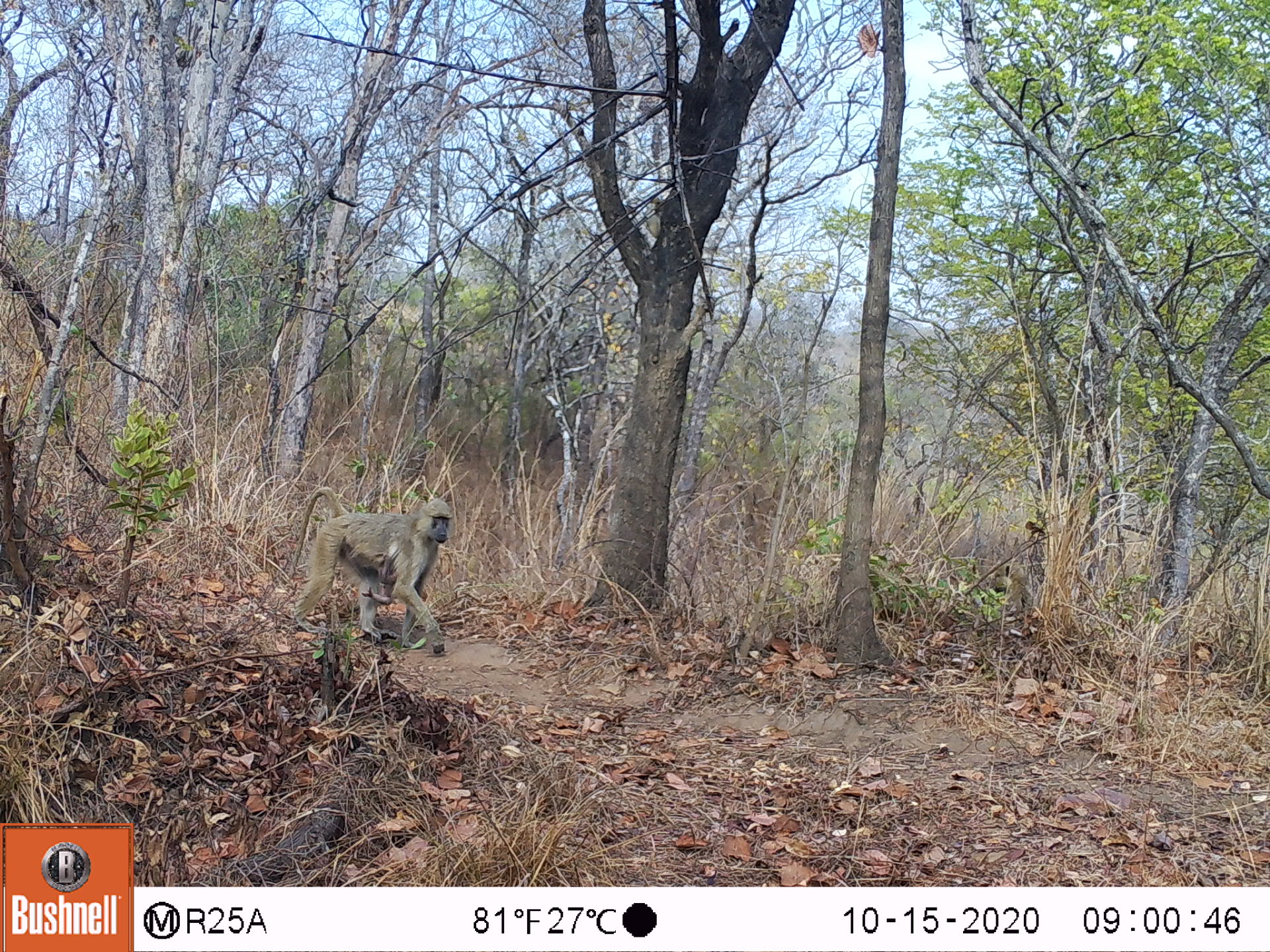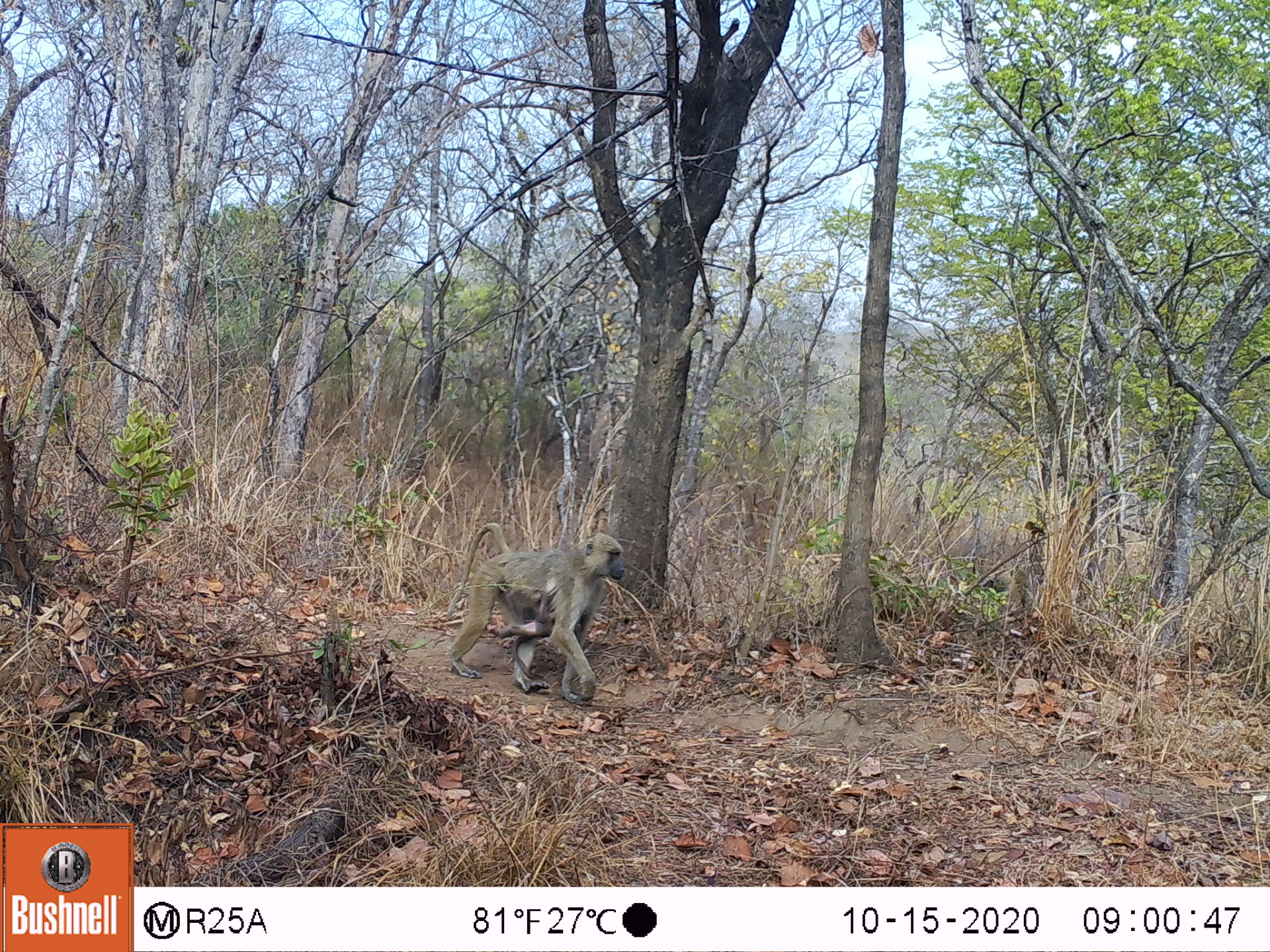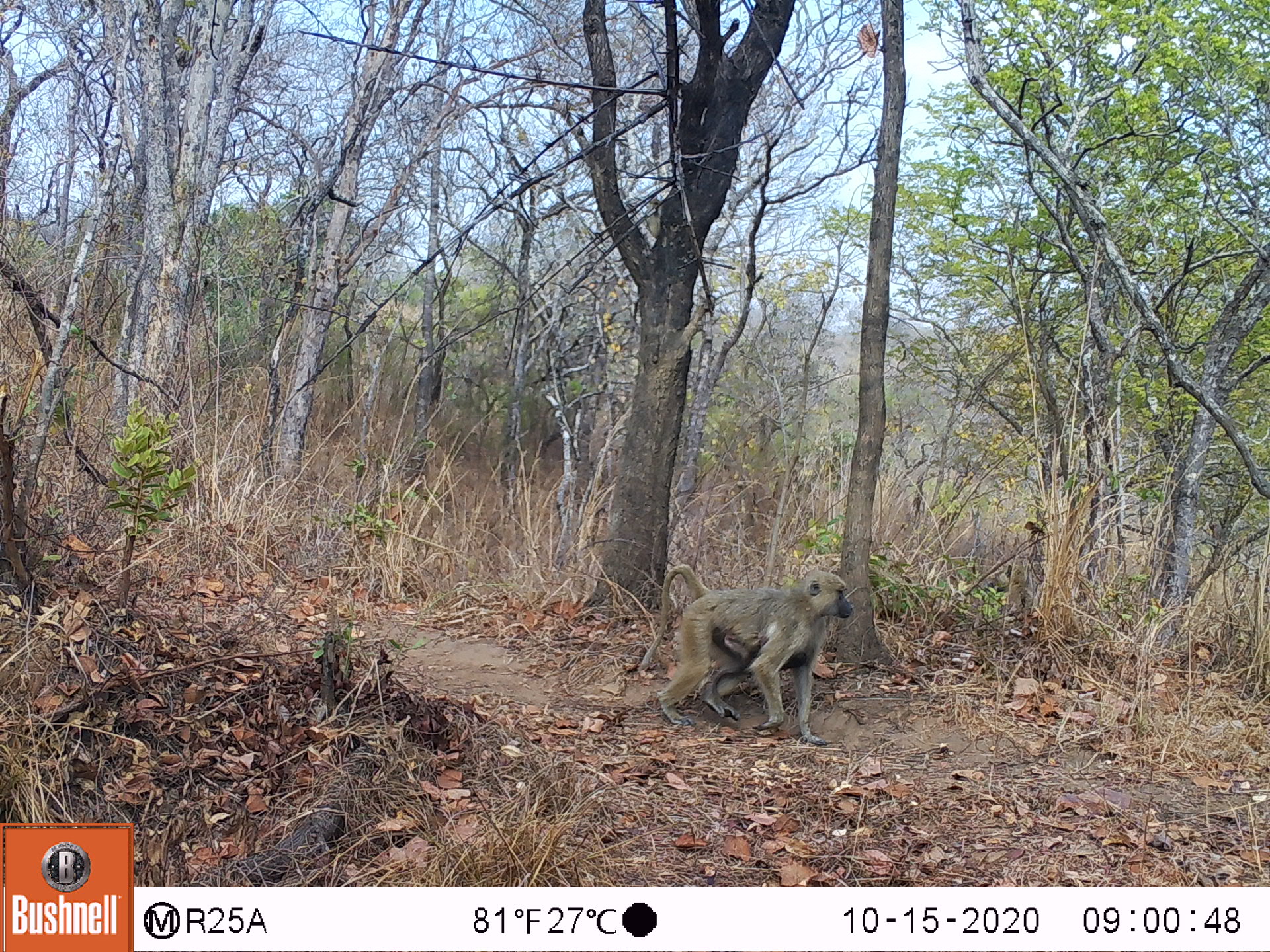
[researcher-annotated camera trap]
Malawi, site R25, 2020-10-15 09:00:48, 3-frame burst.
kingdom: Animalia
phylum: Chordata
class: Mammalia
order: Primates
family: Cercopithecidae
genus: Papio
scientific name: Papio cynocephalus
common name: yellow baboon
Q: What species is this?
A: Yellow baboon (Papio cynocephalus).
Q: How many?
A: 1.